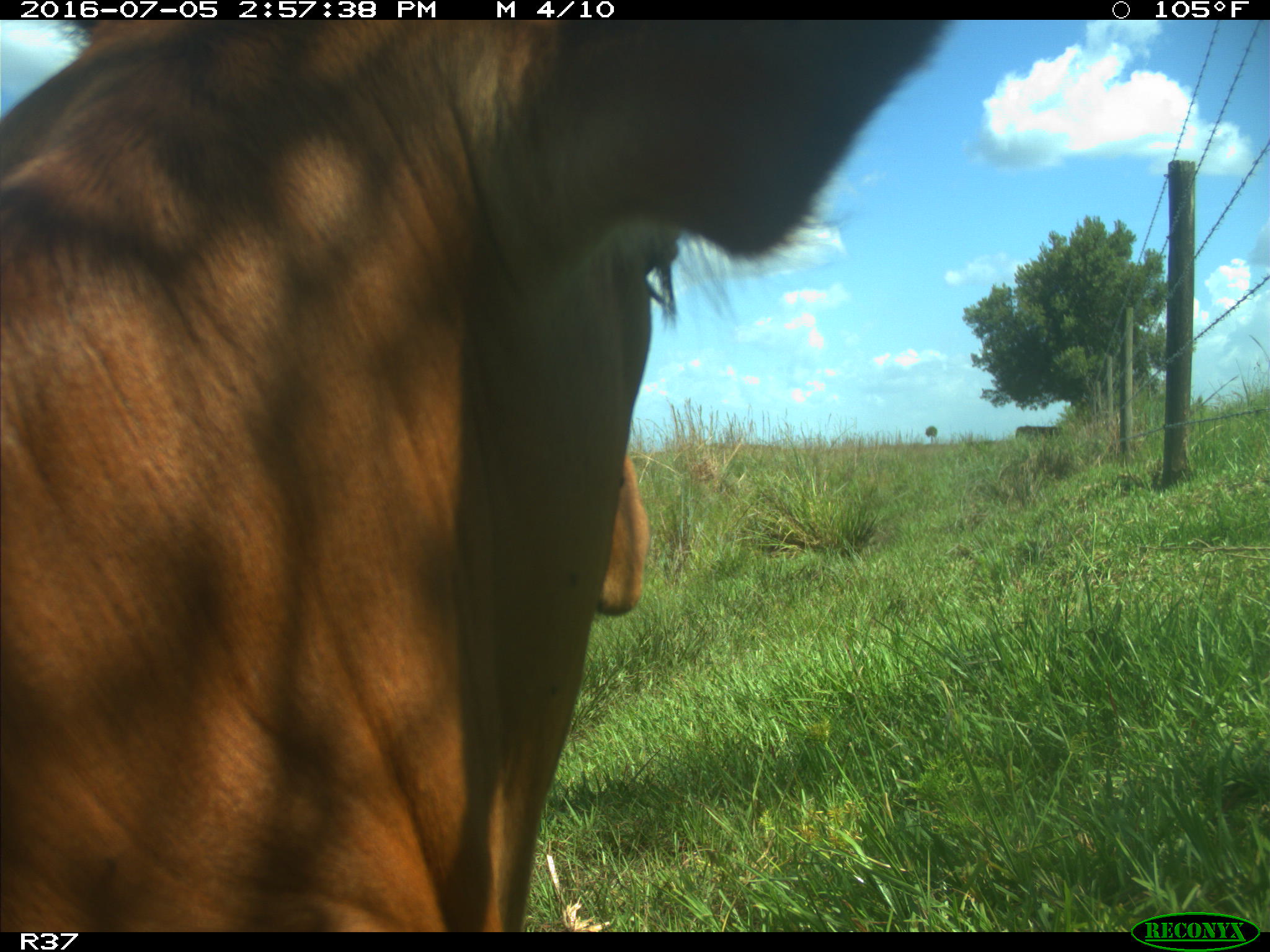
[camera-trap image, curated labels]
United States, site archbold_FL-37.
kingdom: Animalia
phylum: Chordata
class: Mammalia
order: Artiodactyla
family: Bovidae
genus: Bos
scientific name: Bos taurus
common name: domestic cow